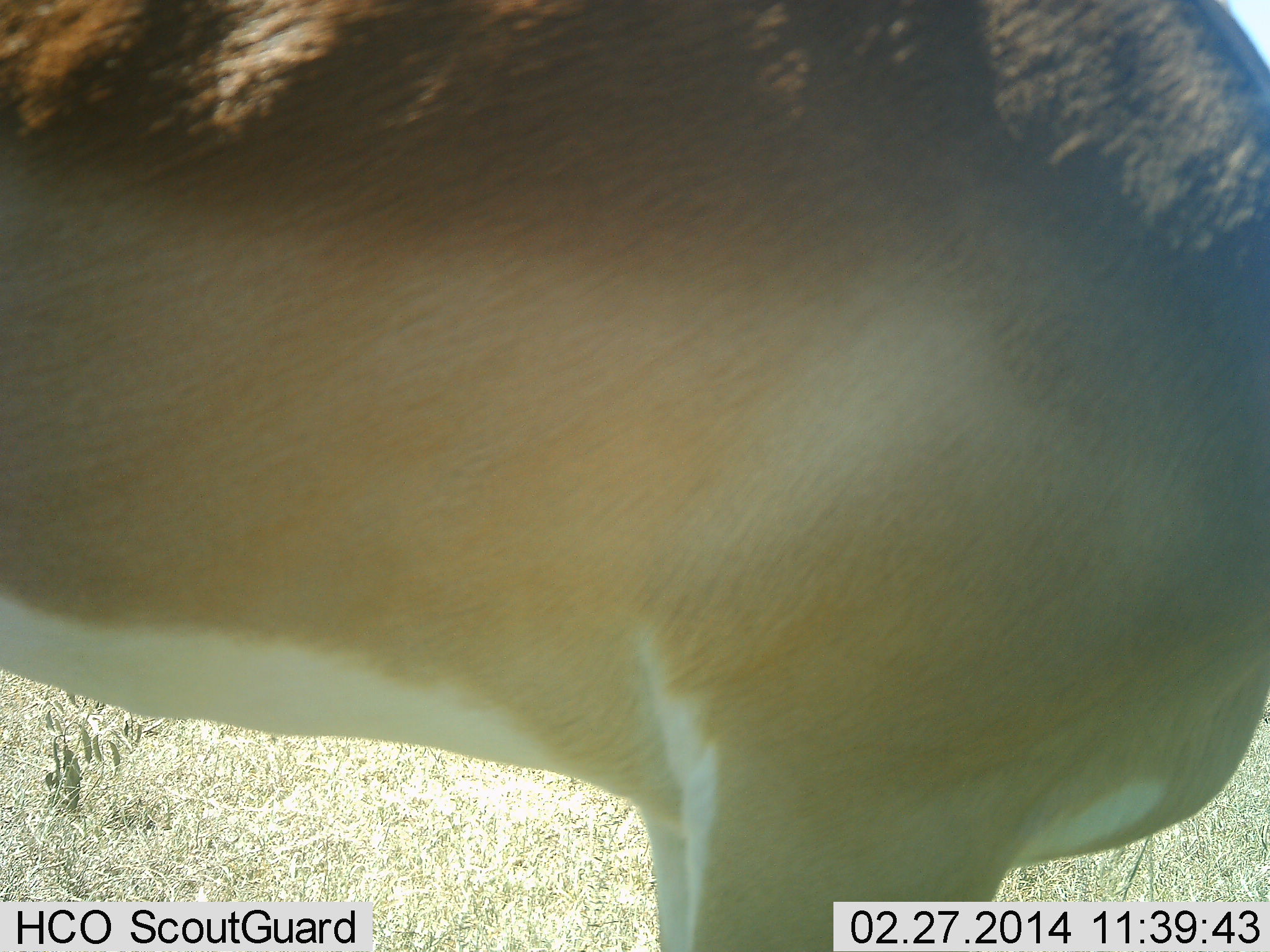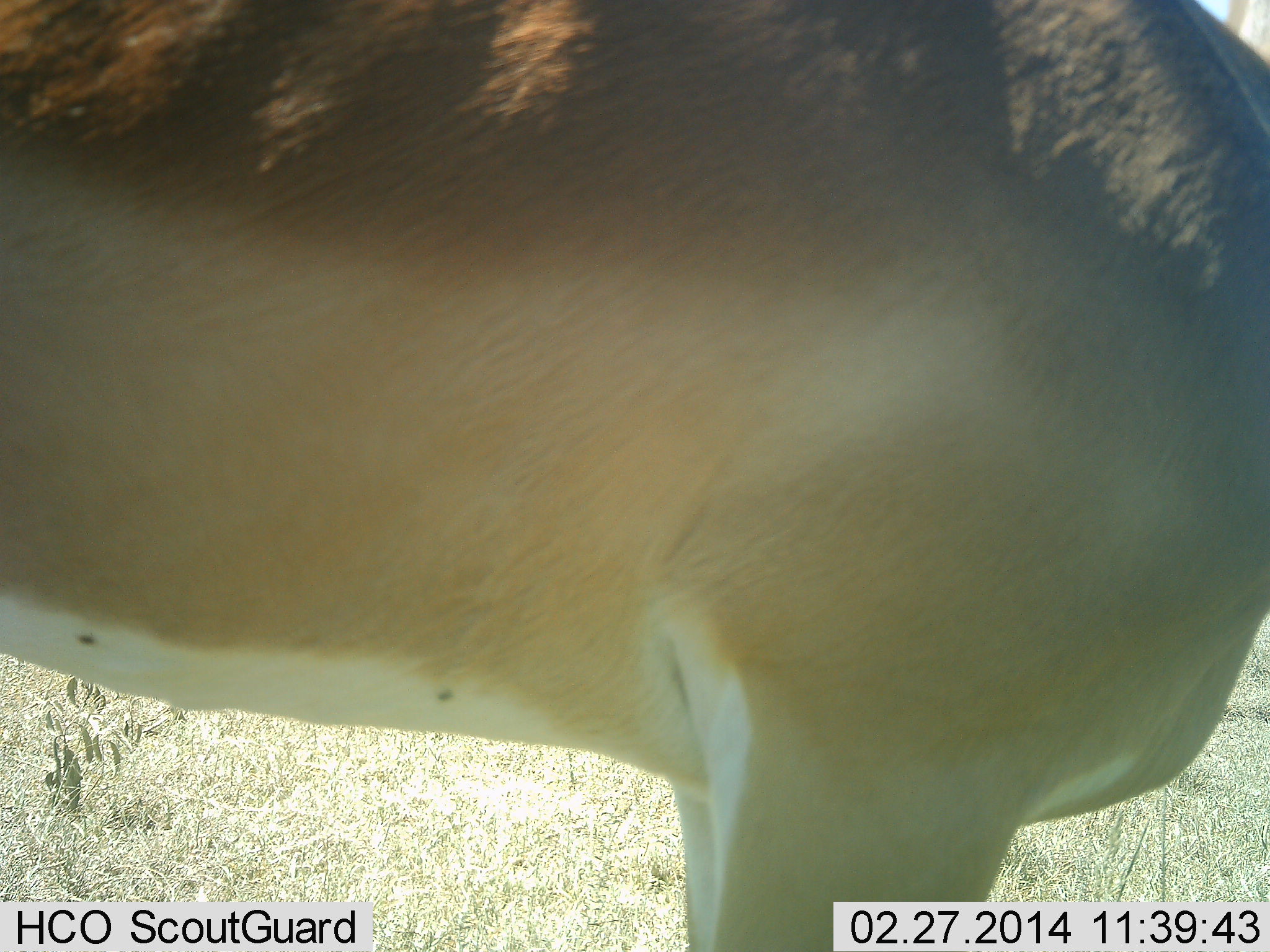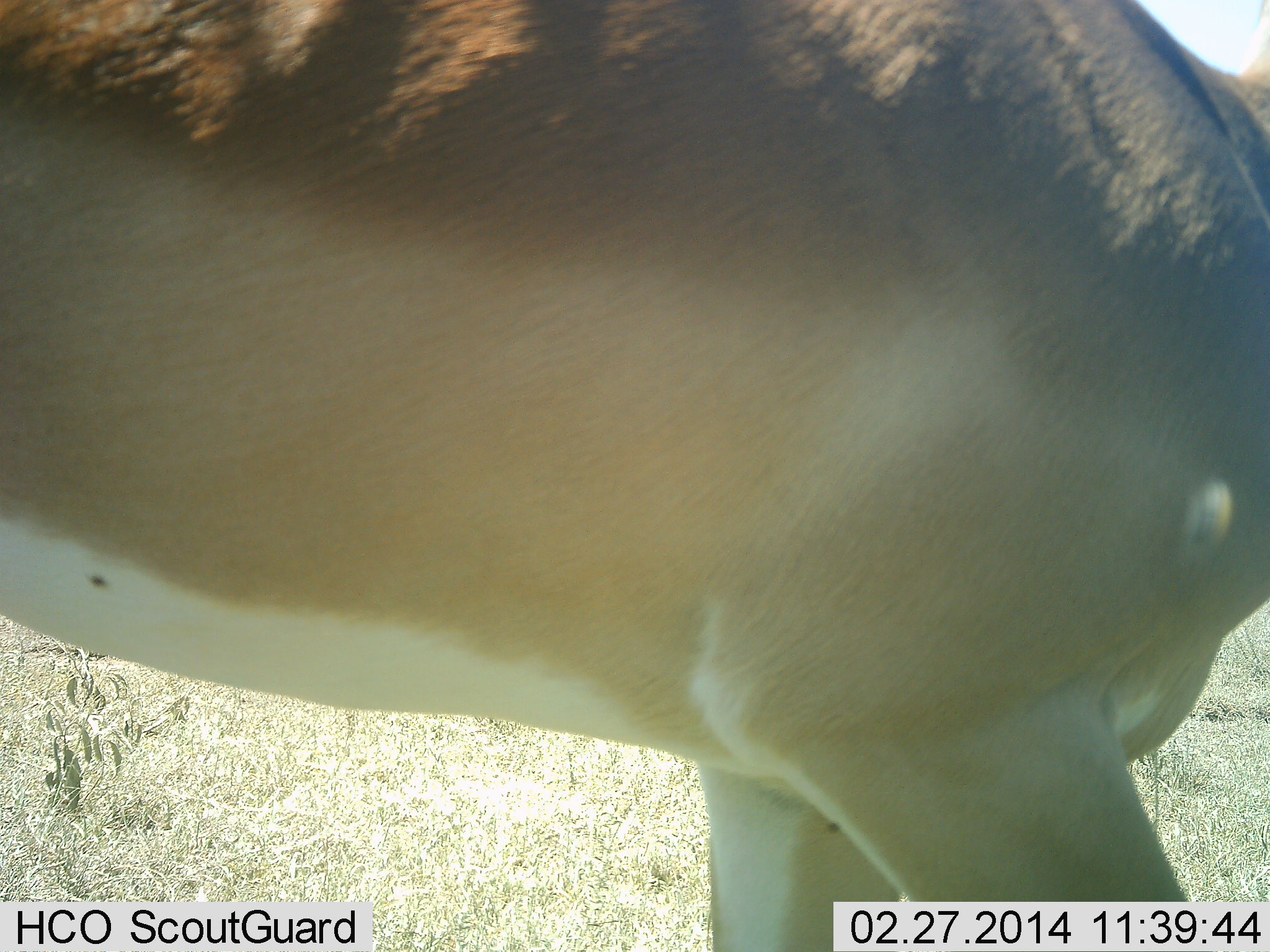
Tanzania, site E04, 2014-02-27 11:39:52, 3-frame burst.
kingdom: Animalia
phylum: Chordata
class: Mammalia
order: Artiodactyla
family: Bovidae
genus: Nanger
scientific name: Nanger granti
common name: grant's gazelle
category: gazellegrants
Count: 1.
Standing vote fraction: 88%.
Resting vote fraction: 0%.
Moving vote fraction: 12%.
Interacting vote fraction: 0%.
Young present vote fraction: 0%.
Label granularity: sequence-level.